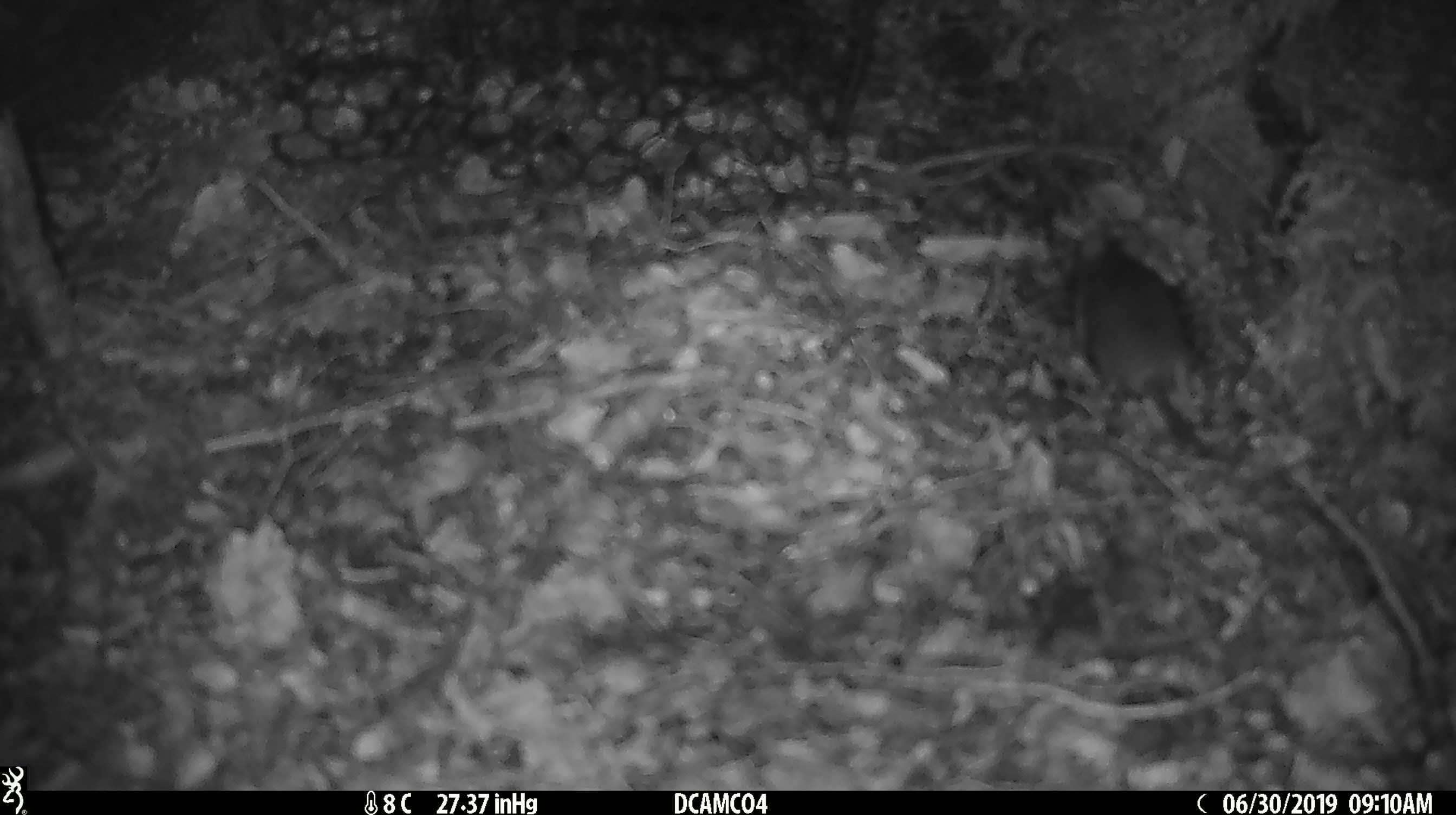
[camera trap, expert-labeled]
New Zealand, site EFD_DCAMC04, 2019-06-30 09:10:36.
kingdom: Animalia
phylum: Chordata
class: Mammalia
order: Rodentia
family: Muridae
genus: Mus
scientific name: Mus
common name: mouse